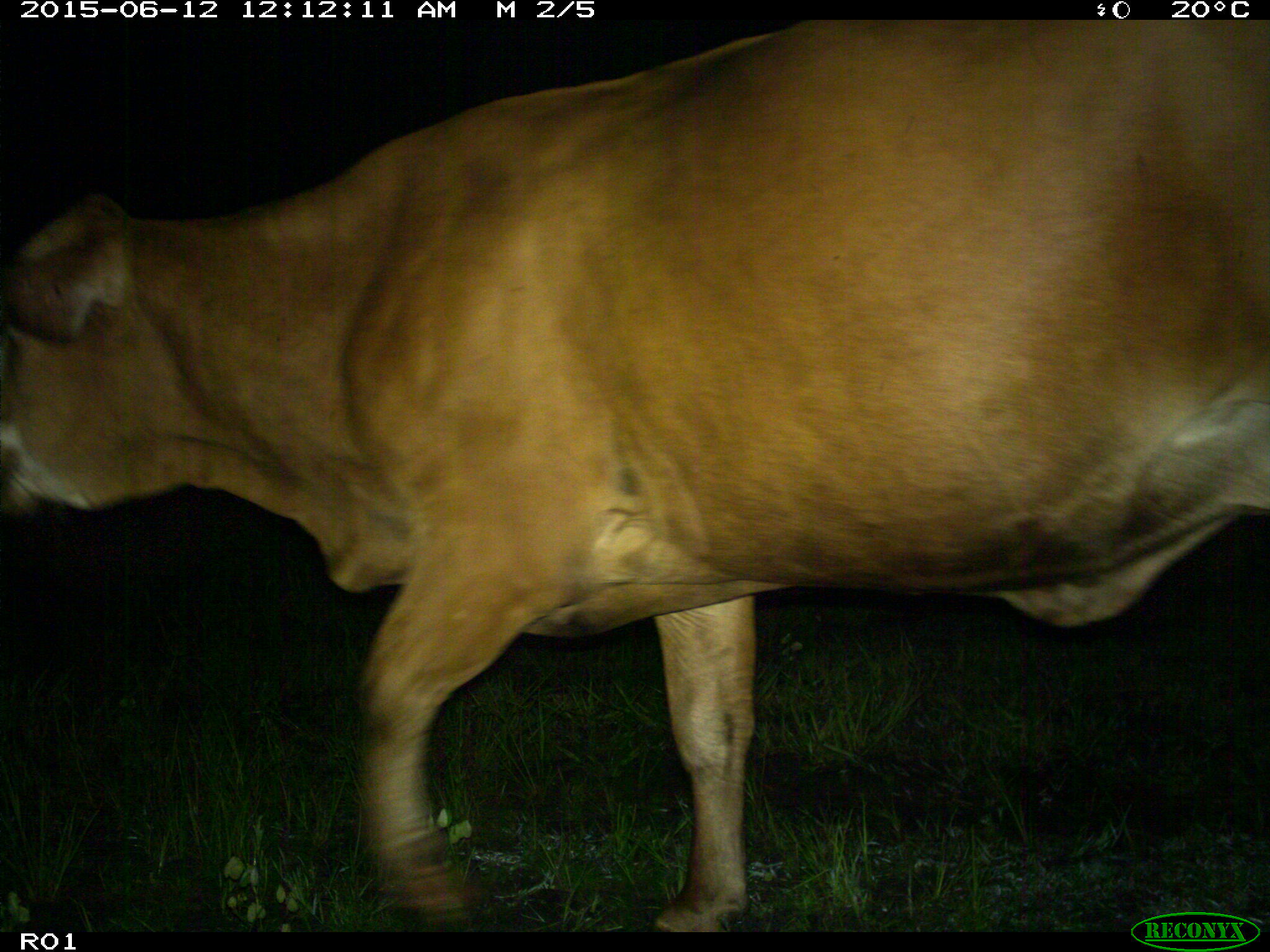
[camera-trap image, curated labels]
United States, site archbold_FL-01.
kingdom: Animalia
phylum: Chordata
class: Mammalia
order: Artiodactyla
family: Bovidae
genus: Bos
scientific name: Bos taurus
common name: domestic cow